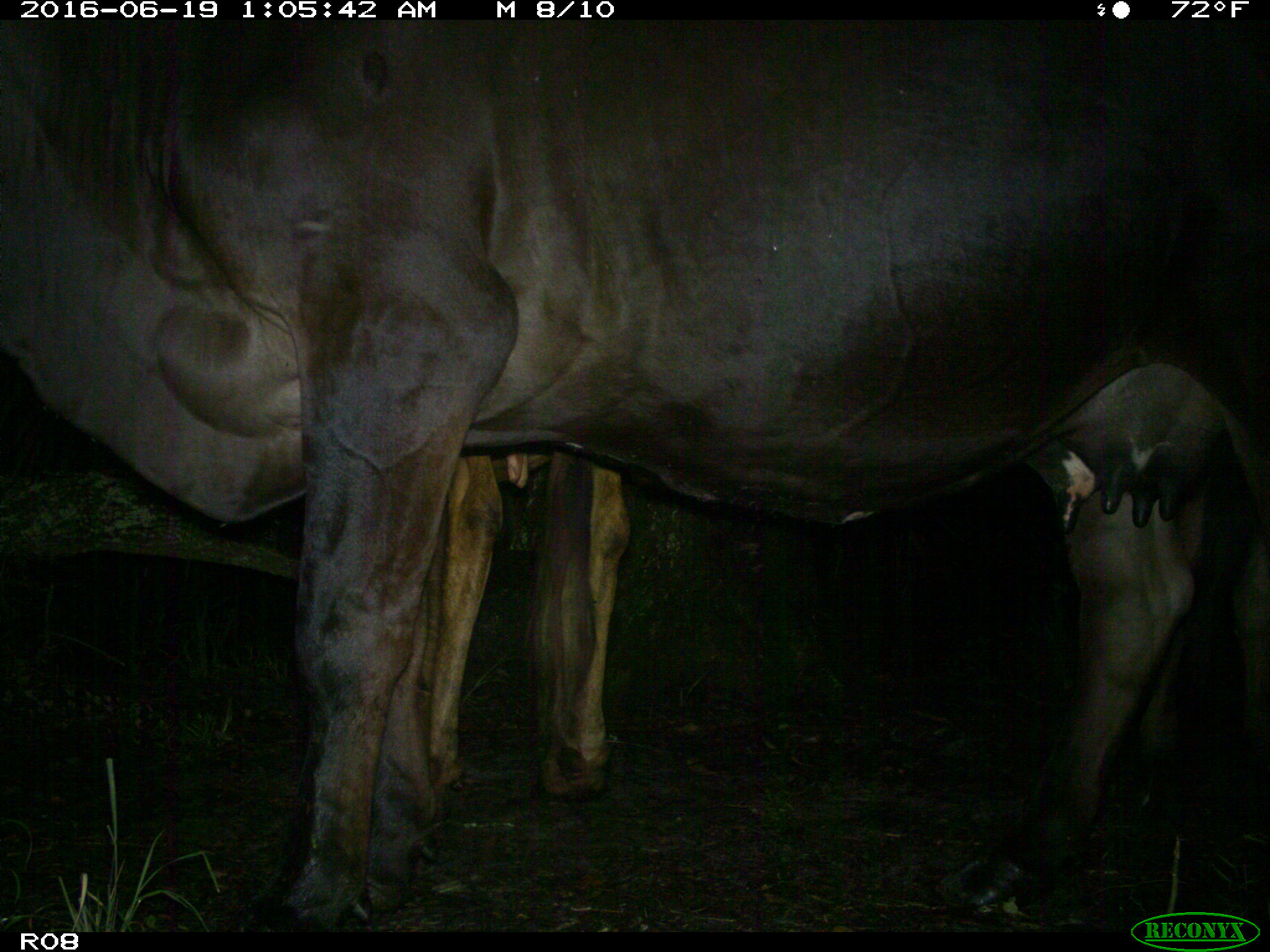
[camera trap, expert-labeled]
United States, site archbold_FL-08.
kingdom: Animalia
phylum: Chordata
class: Mammalia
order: Artiodactyla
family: Bovidae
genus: Bos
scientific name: Bos taurus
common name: domestic cow